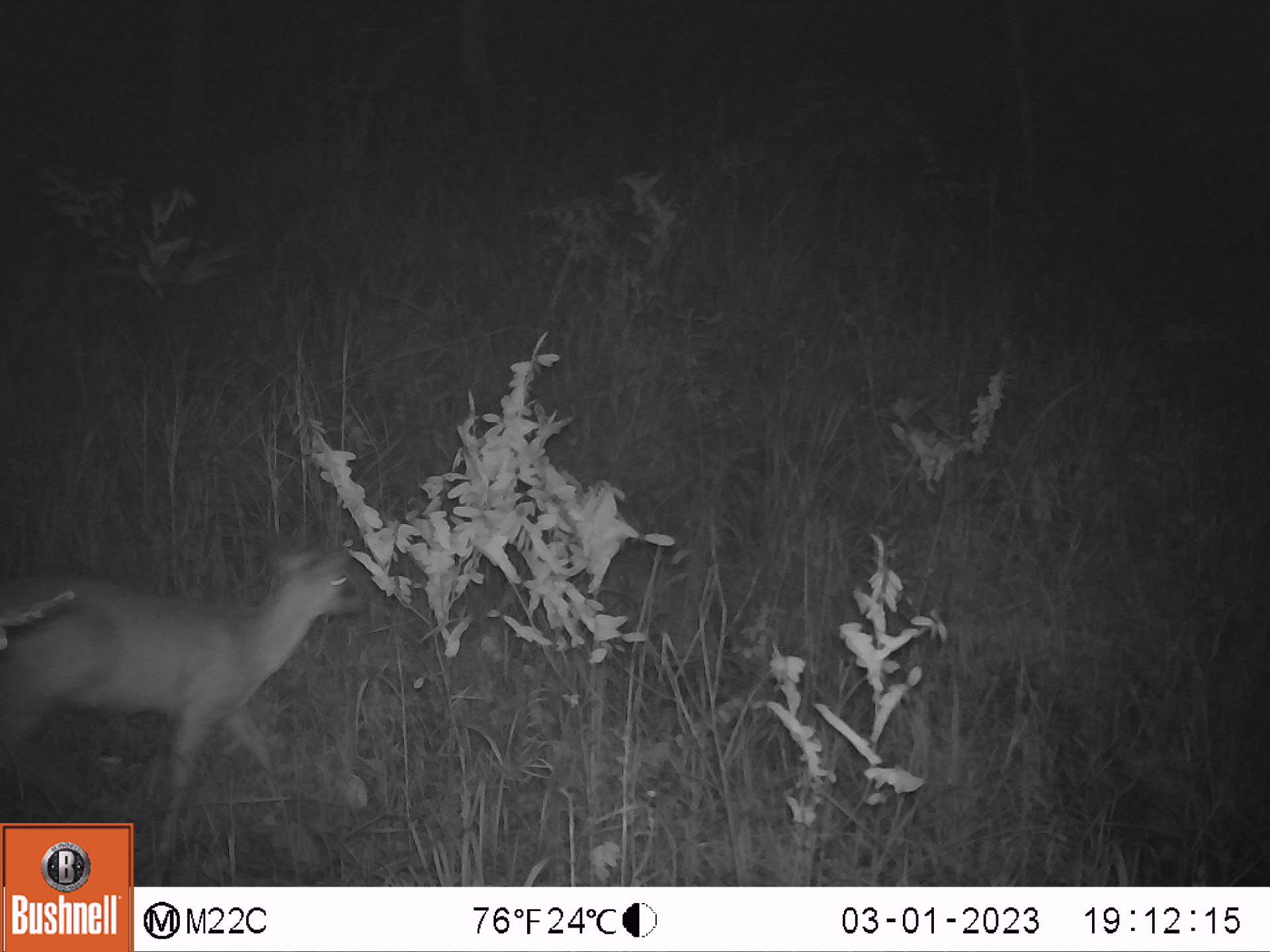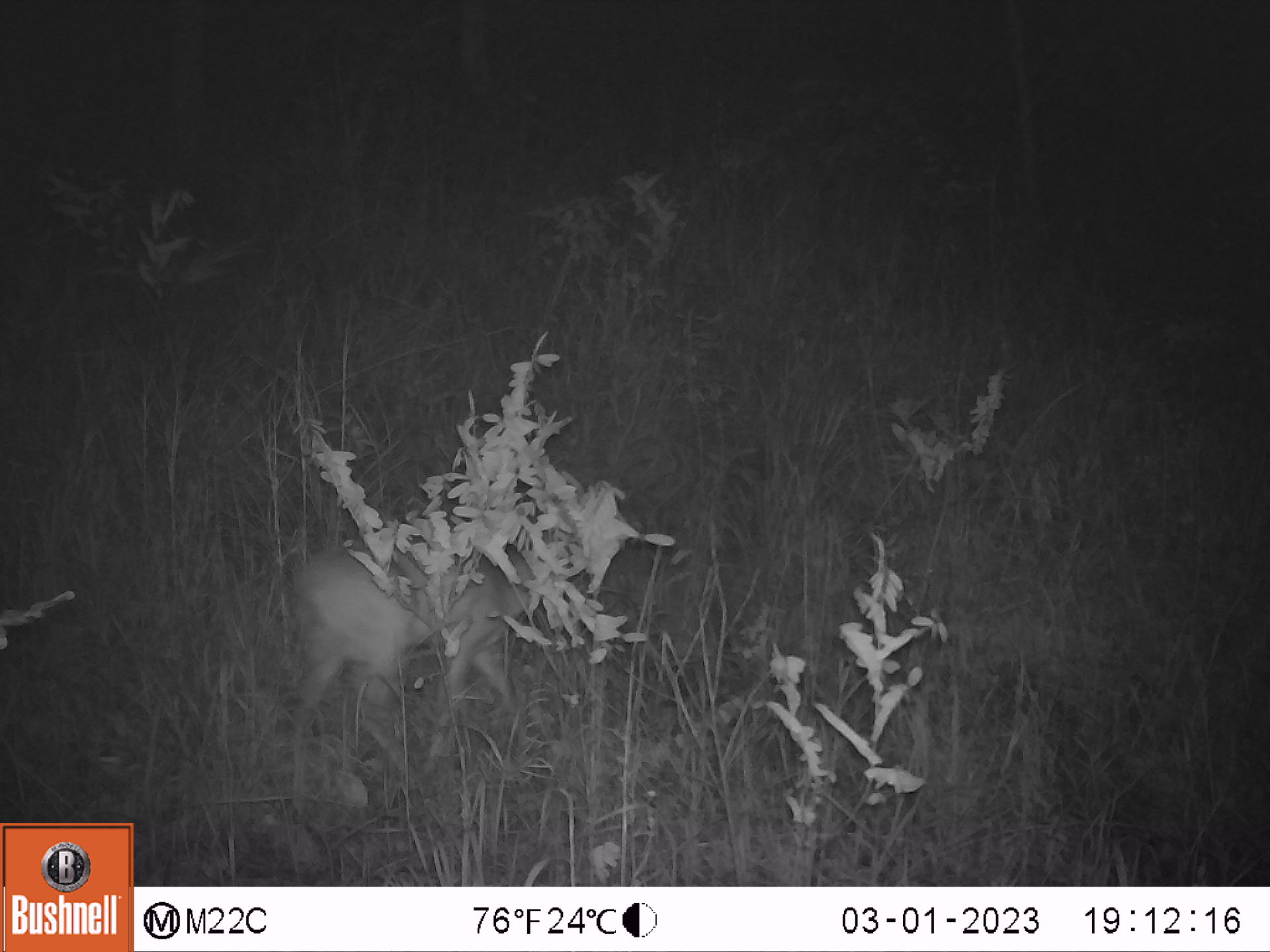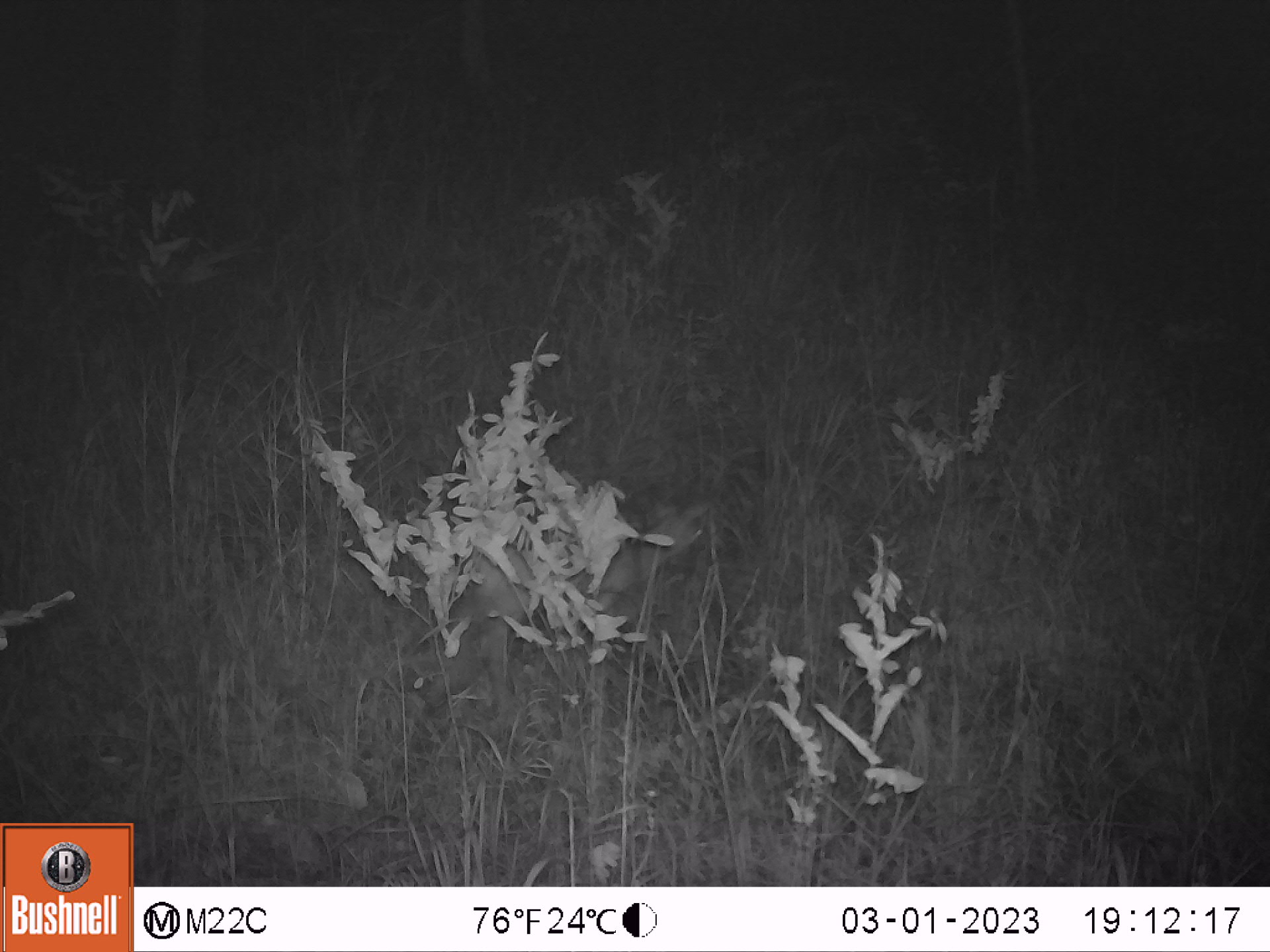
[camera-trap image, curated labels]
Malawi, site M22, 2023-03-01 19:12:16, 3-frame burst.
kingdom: Animalia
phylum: Chordata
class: Mammalia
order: Artiodactyla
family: Bovidae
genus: Sylvicapra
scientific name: Sylvicapra grimmia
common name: common duiker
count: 1